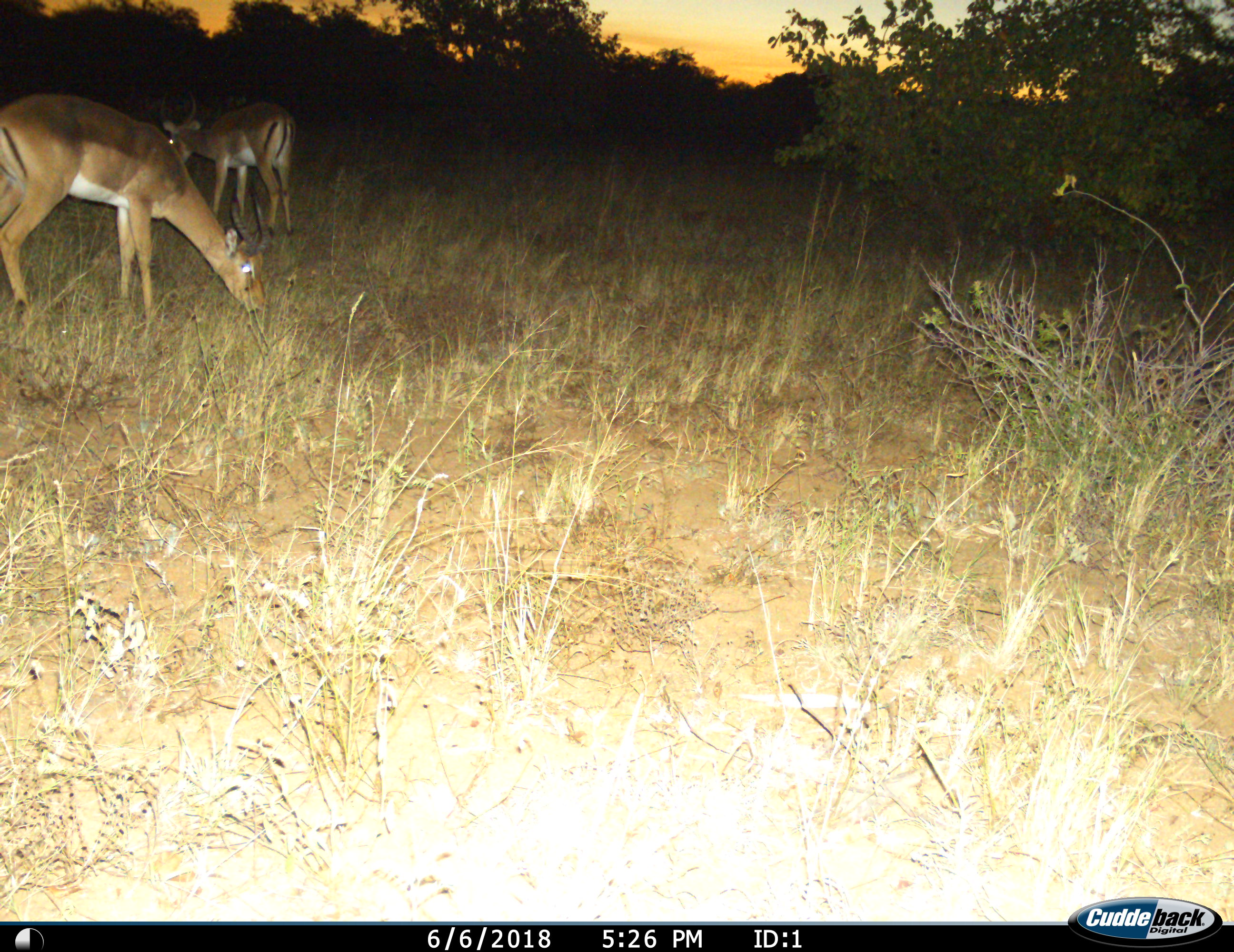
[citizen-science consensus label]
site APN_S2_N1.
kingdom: Animalia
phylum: Chordata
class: Mammalia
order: Artiodactyla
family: Bovidae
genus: Aepyceros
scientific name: Aepyceros melampus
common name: impala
Impala (Aepyceros melampus), count 2. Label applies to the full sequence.